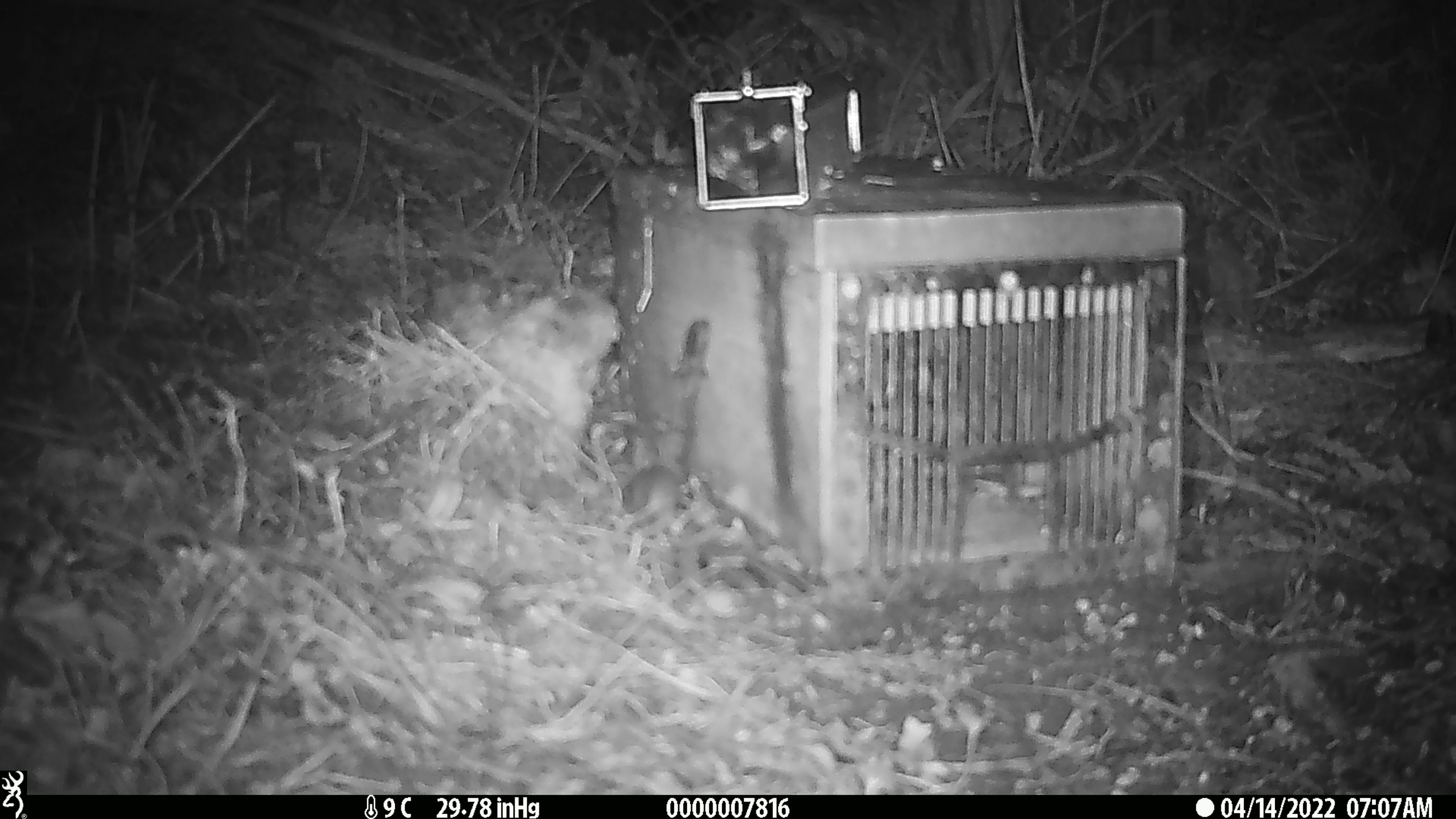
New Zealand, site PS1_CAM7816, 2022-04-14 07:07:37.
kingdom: Animalia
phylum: Chordata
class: Mammalia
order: Rodentia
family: Muridae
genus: Mus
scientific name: Mus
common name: mouse